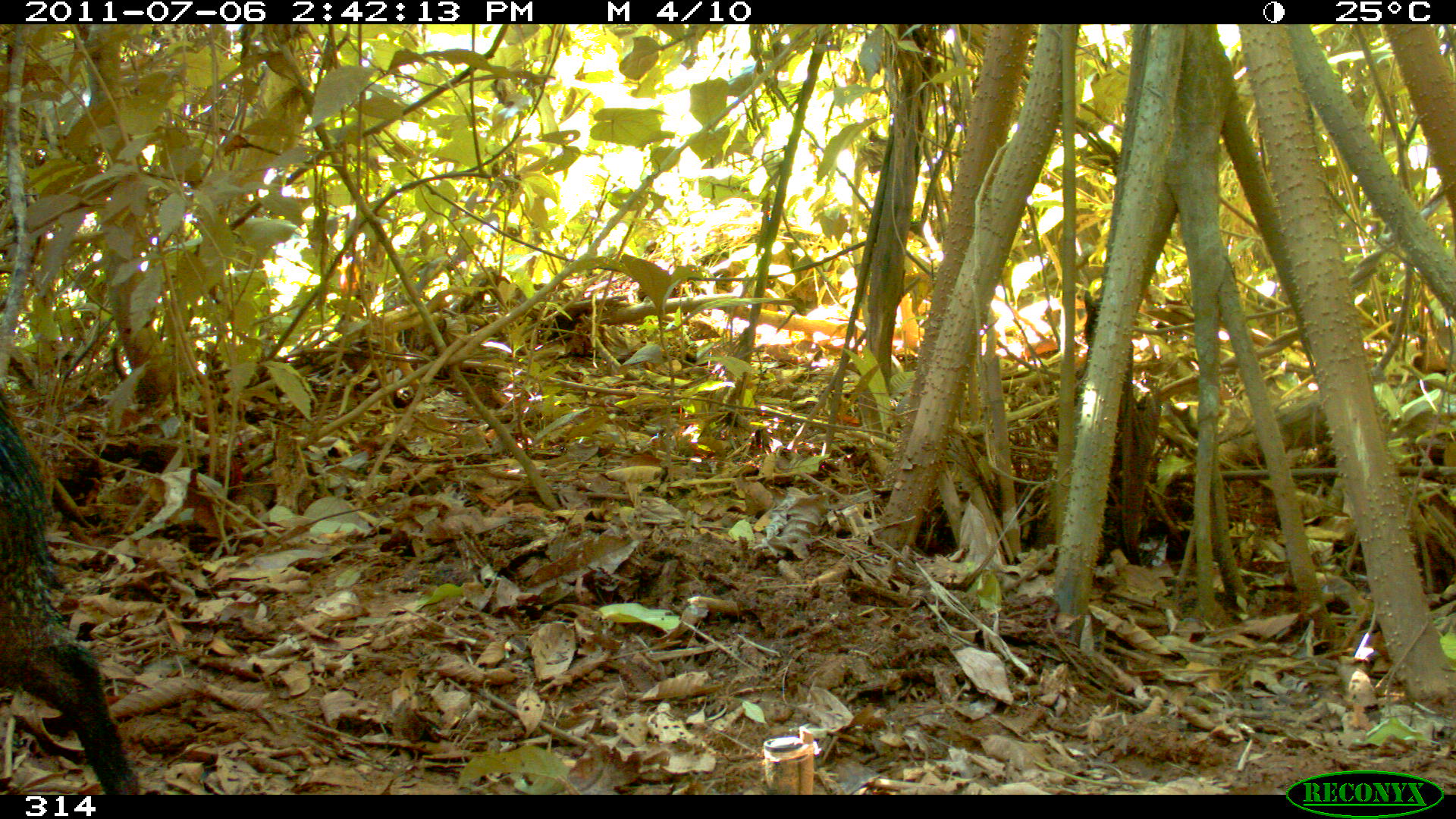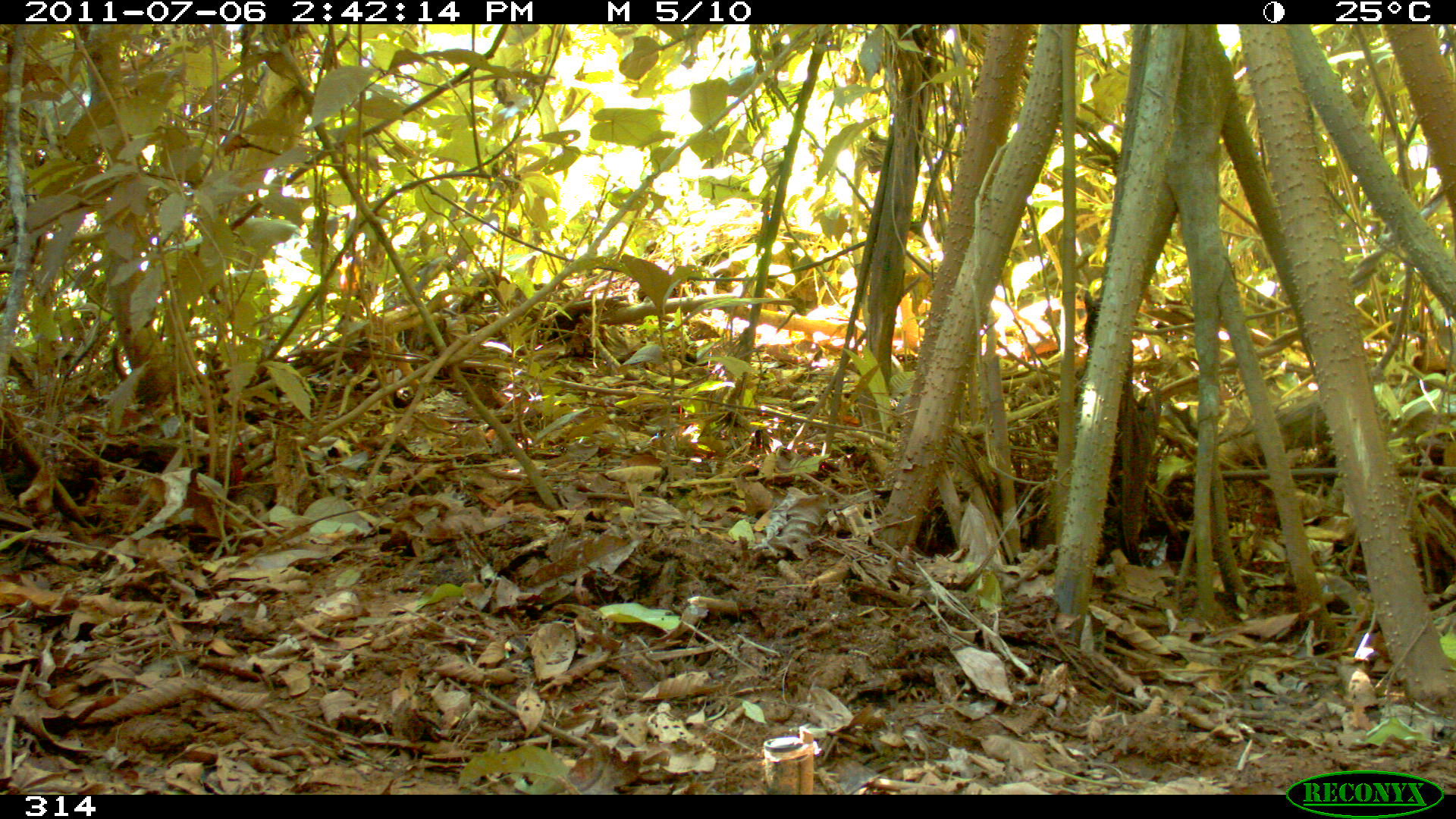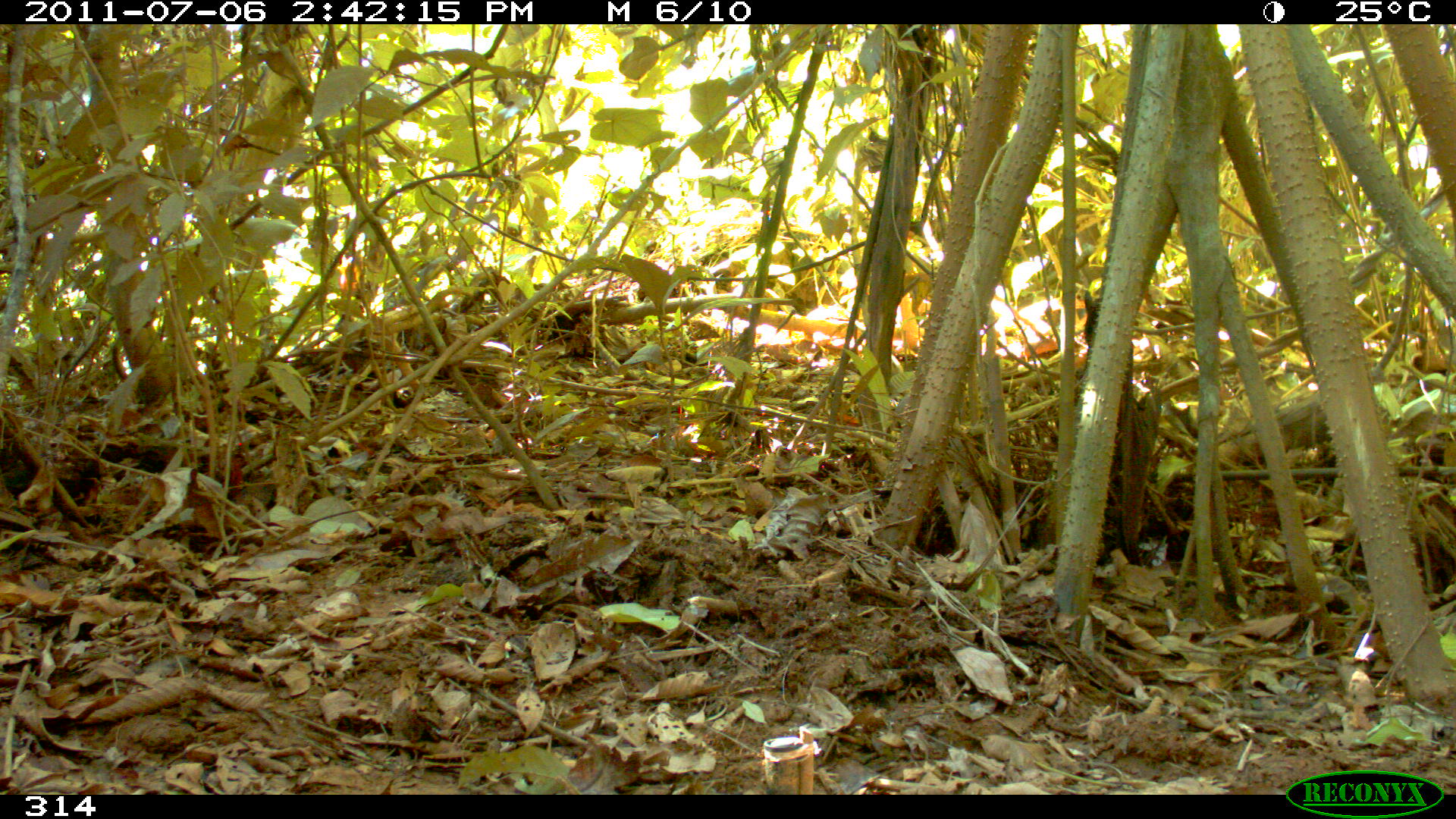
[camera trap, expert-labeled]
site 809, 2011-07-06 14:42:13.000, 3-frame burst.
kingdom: Animalia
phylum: Chordata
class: Mammalia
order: Artiodactyla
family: Tayassuidae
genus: Pecari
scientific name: Pecari tajacu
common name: collared peccary